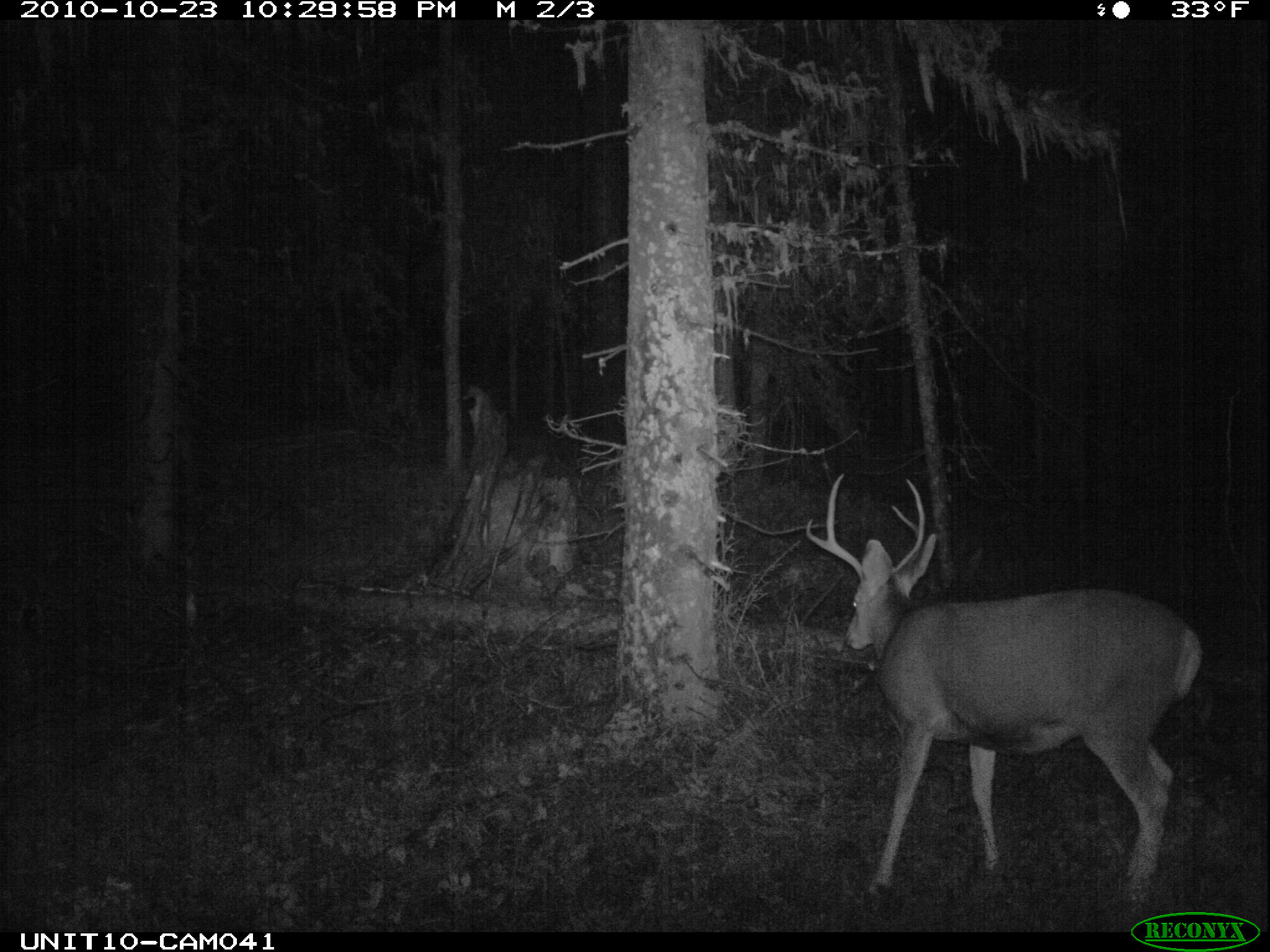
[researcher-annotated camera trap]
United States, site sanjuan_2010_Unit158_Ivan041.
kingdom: Animalia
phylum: Chordata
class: Mammalia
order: Artiodactyla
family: Cervidae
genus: Odocoileus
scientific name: Odocoileus hemionus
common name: mule deer